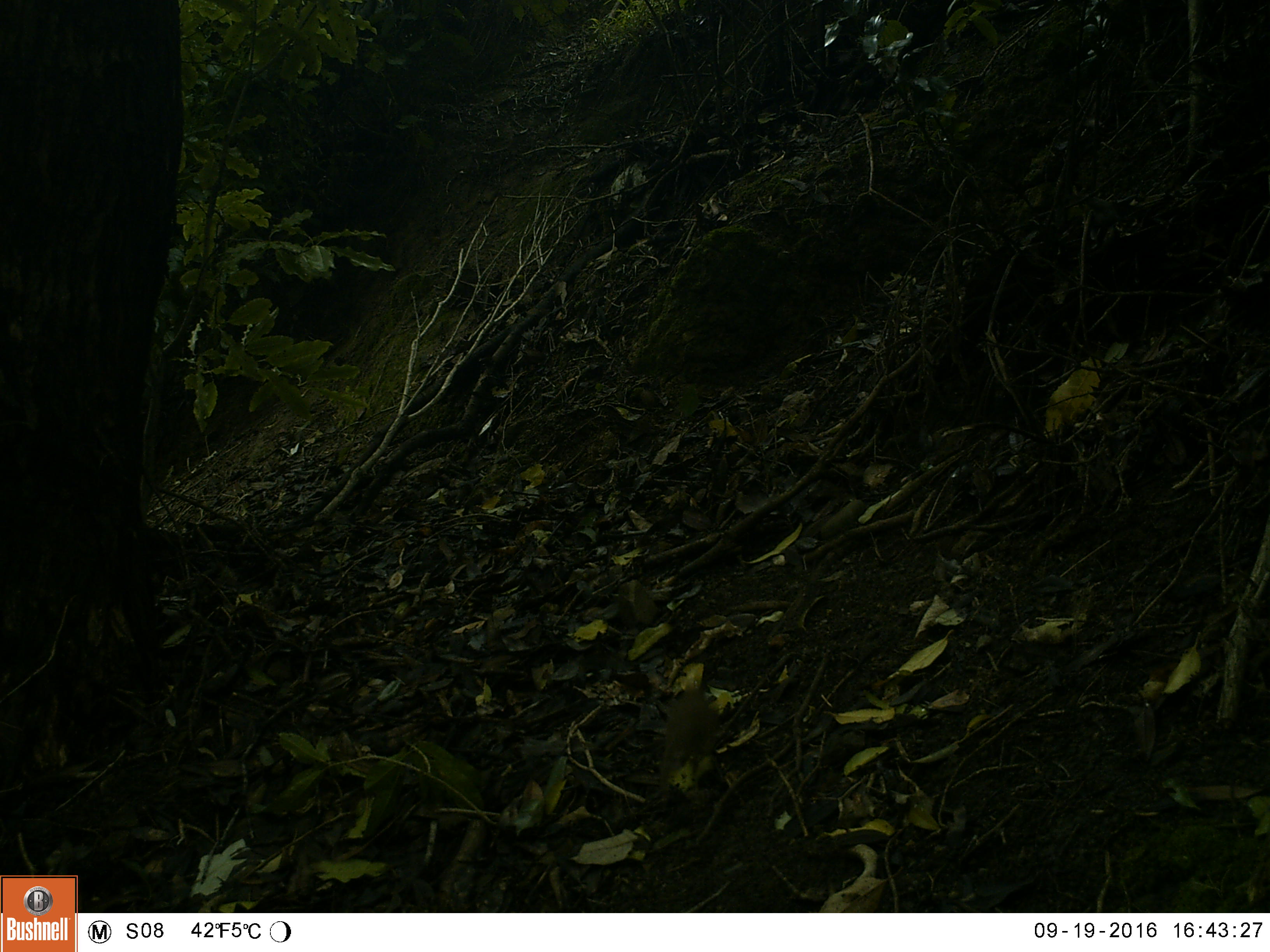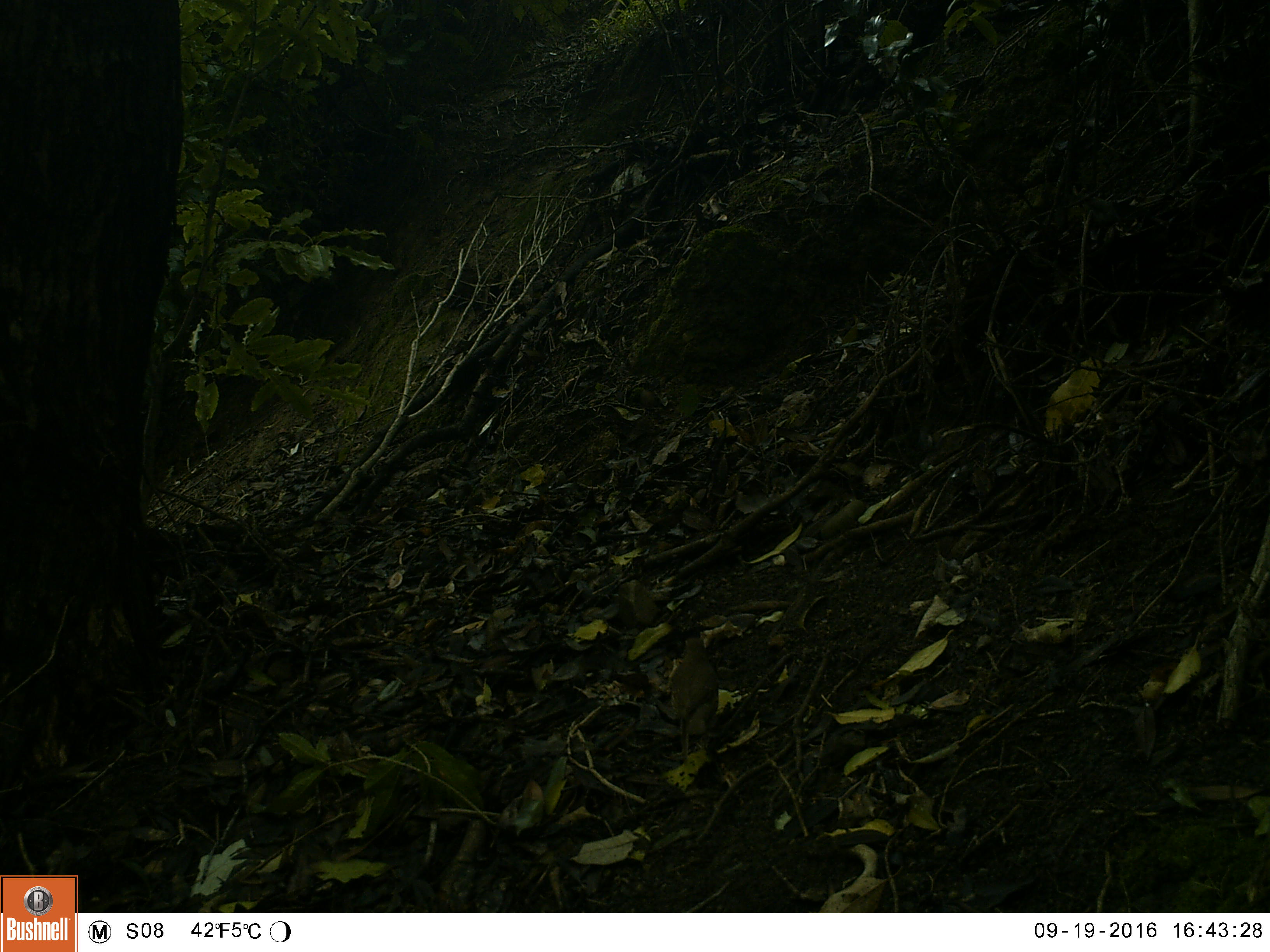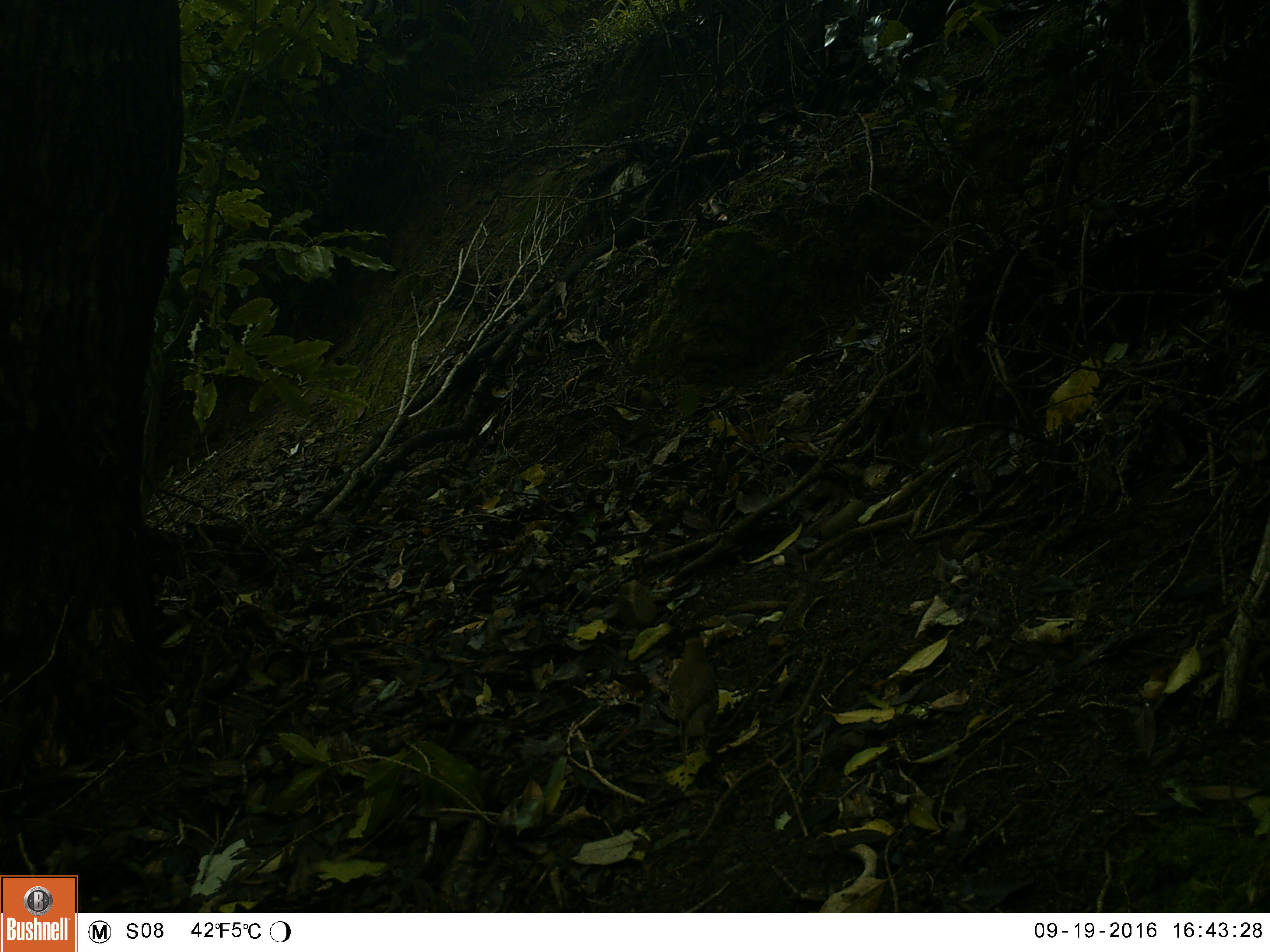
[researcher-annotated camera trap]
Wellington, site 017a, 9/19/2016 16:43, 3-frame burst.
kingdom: Animalia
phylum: Chordata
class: Aves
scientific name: Aves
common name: bird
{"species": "bird (Aves)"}